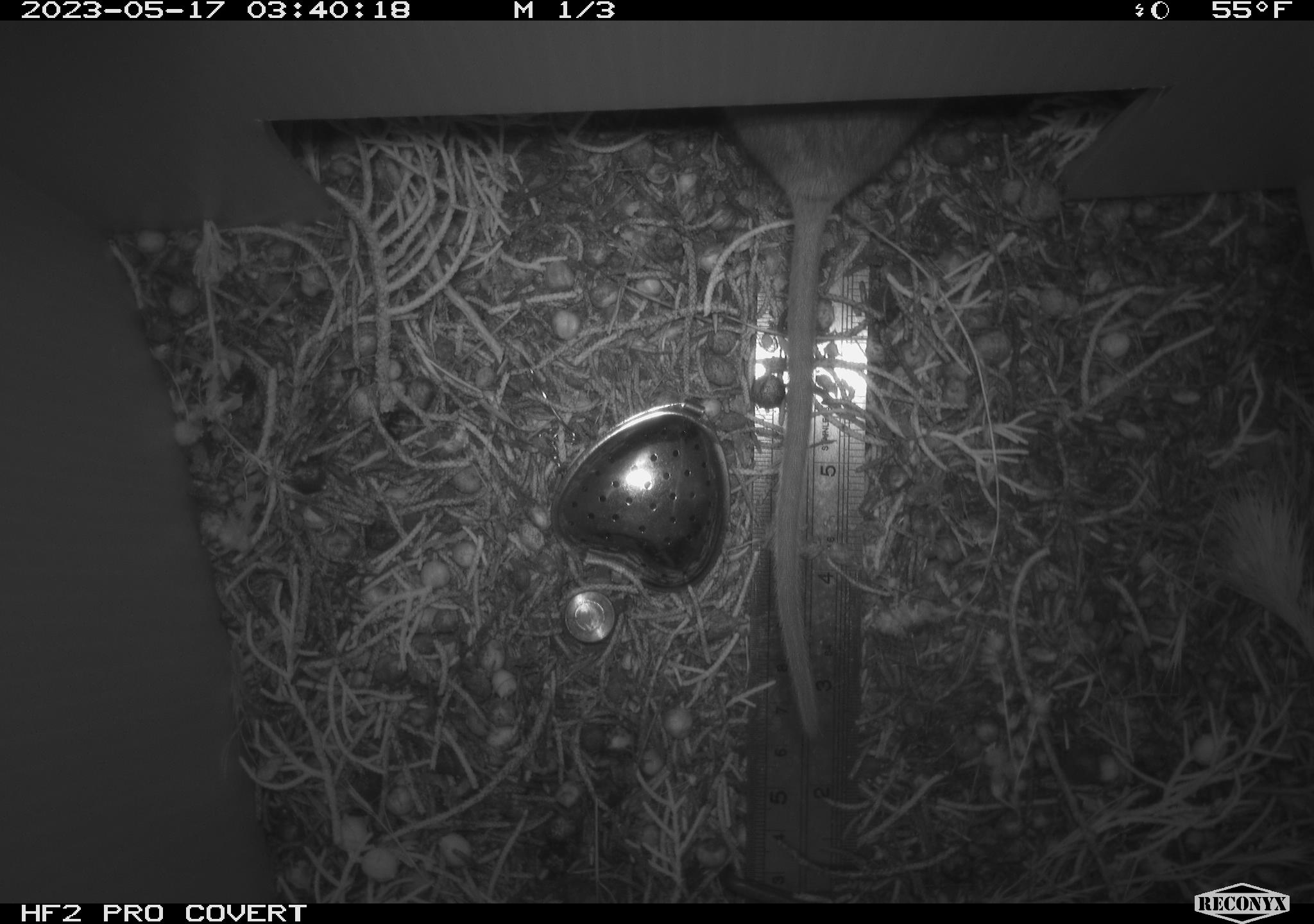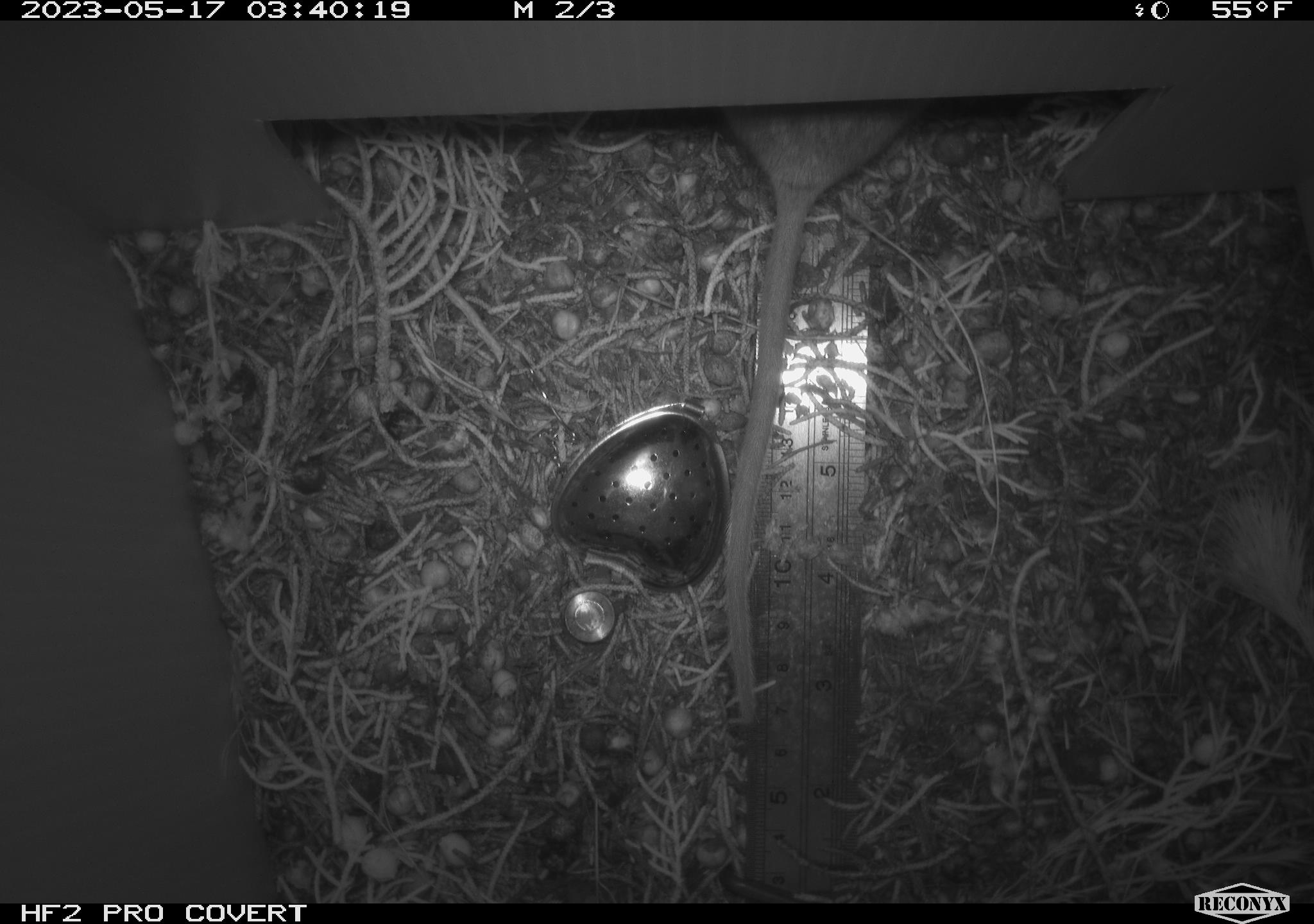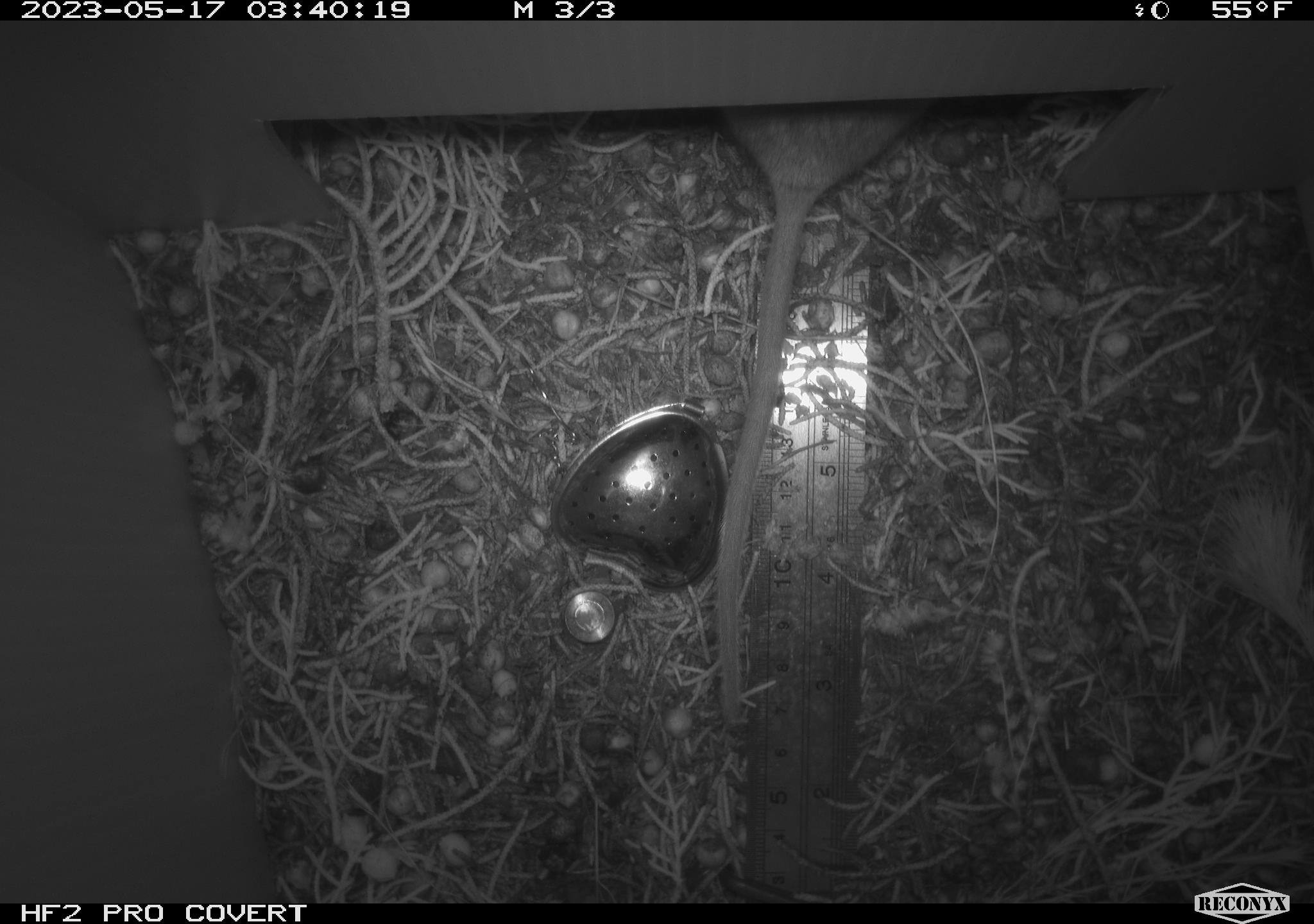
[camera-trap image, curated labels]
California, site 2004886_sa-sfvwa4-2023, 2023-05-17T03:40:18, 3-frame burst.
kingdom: Animalia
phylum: Chordata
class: Mammalia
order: Rodentia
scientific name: Rodentia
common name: mouse species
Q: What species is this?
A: Mouse species (Rodentia).